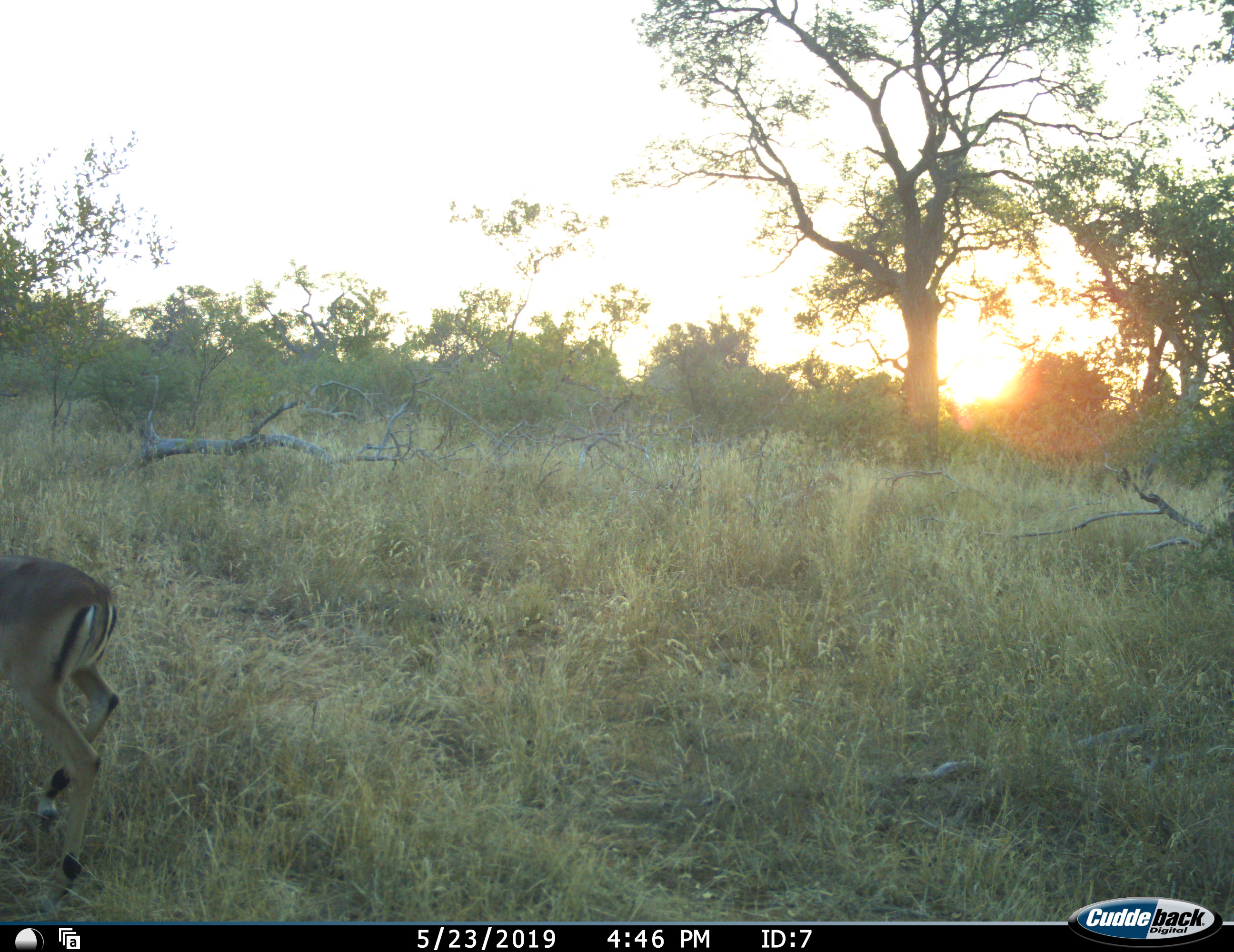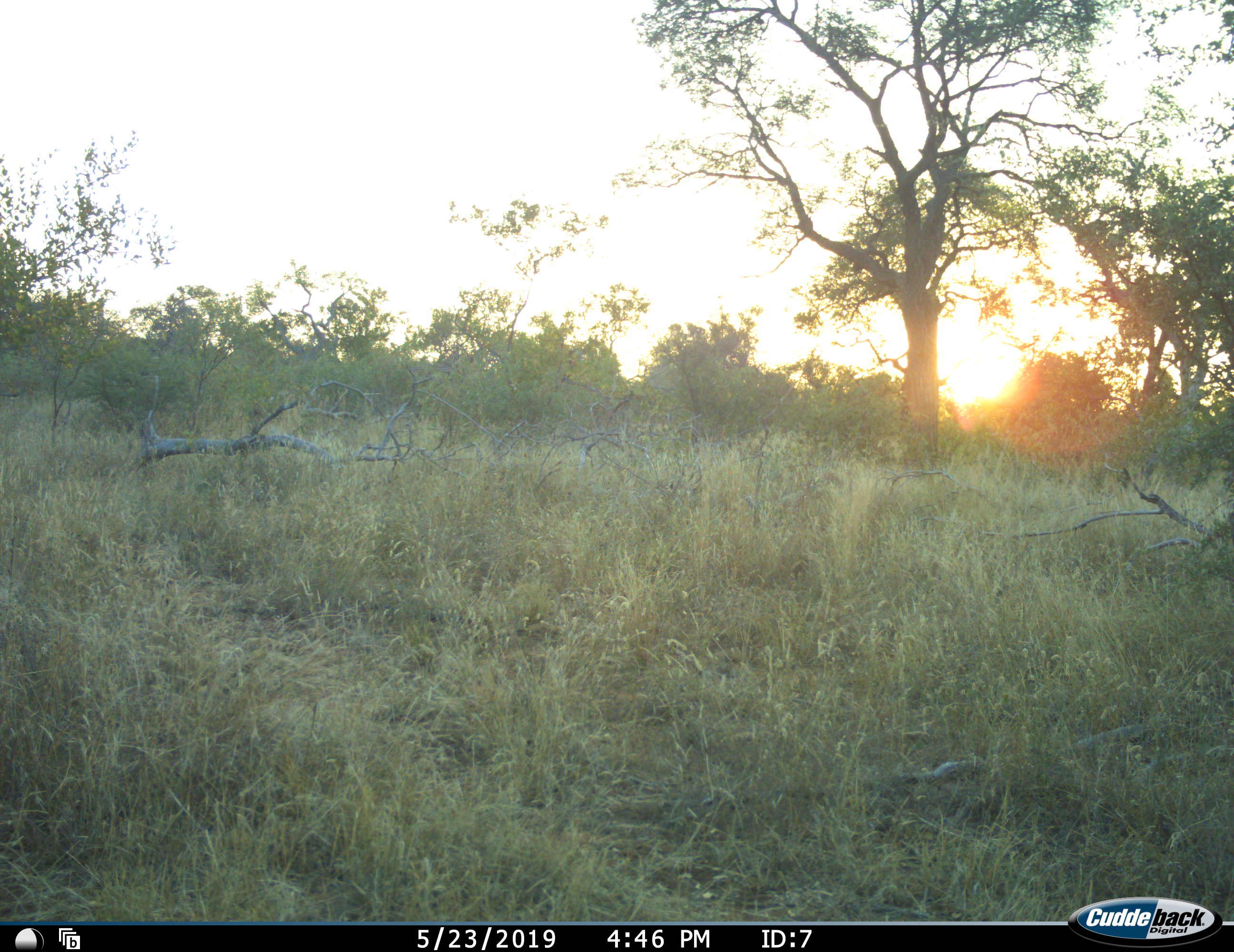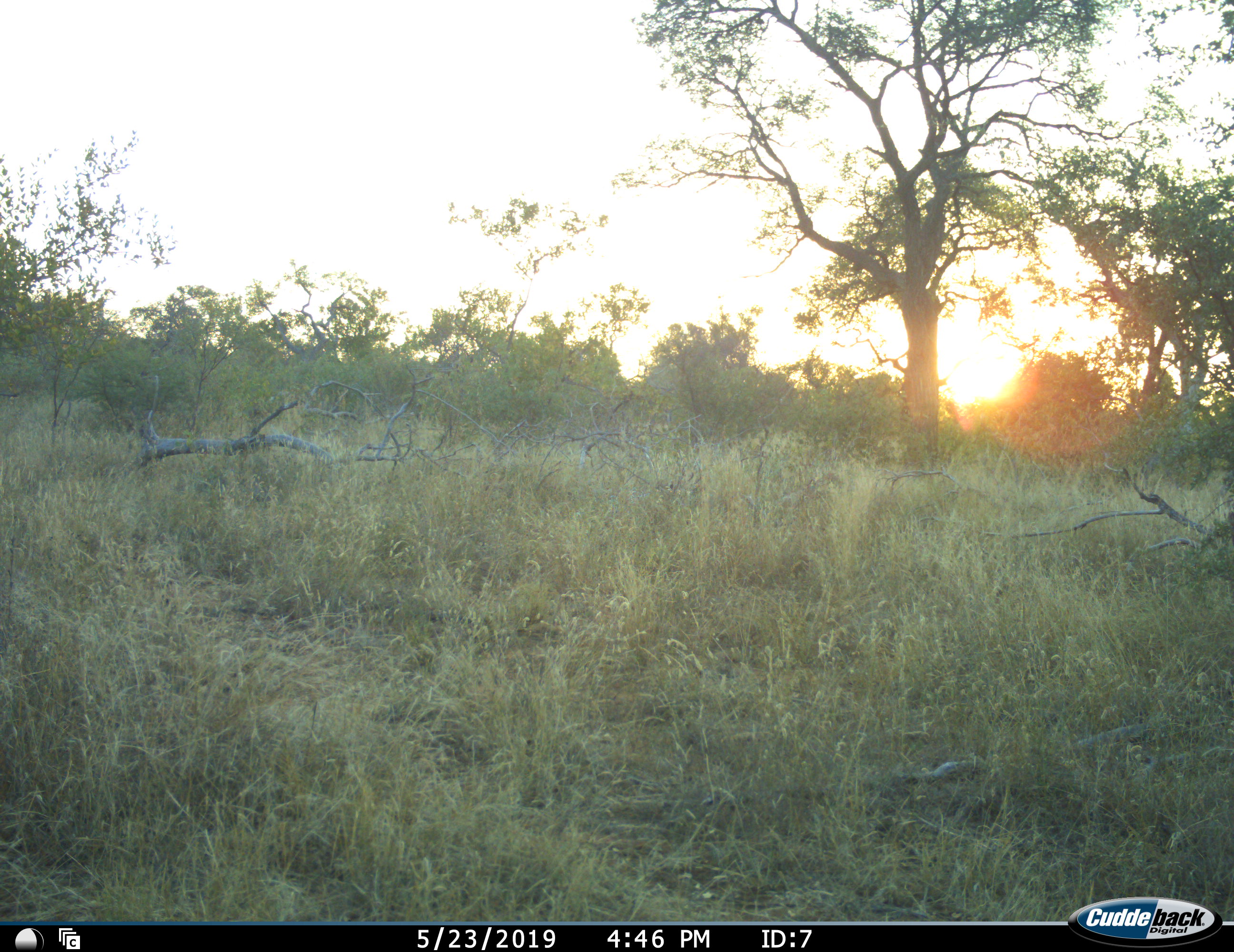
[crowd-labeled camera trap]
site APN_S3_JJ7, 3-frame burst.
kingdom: Animalia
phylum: Chordata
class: Mammalia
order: Artiodactyla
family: Bovidae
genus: Aepyceros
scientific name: Aepyceros melampus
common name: impala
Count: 1.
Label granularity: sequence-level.